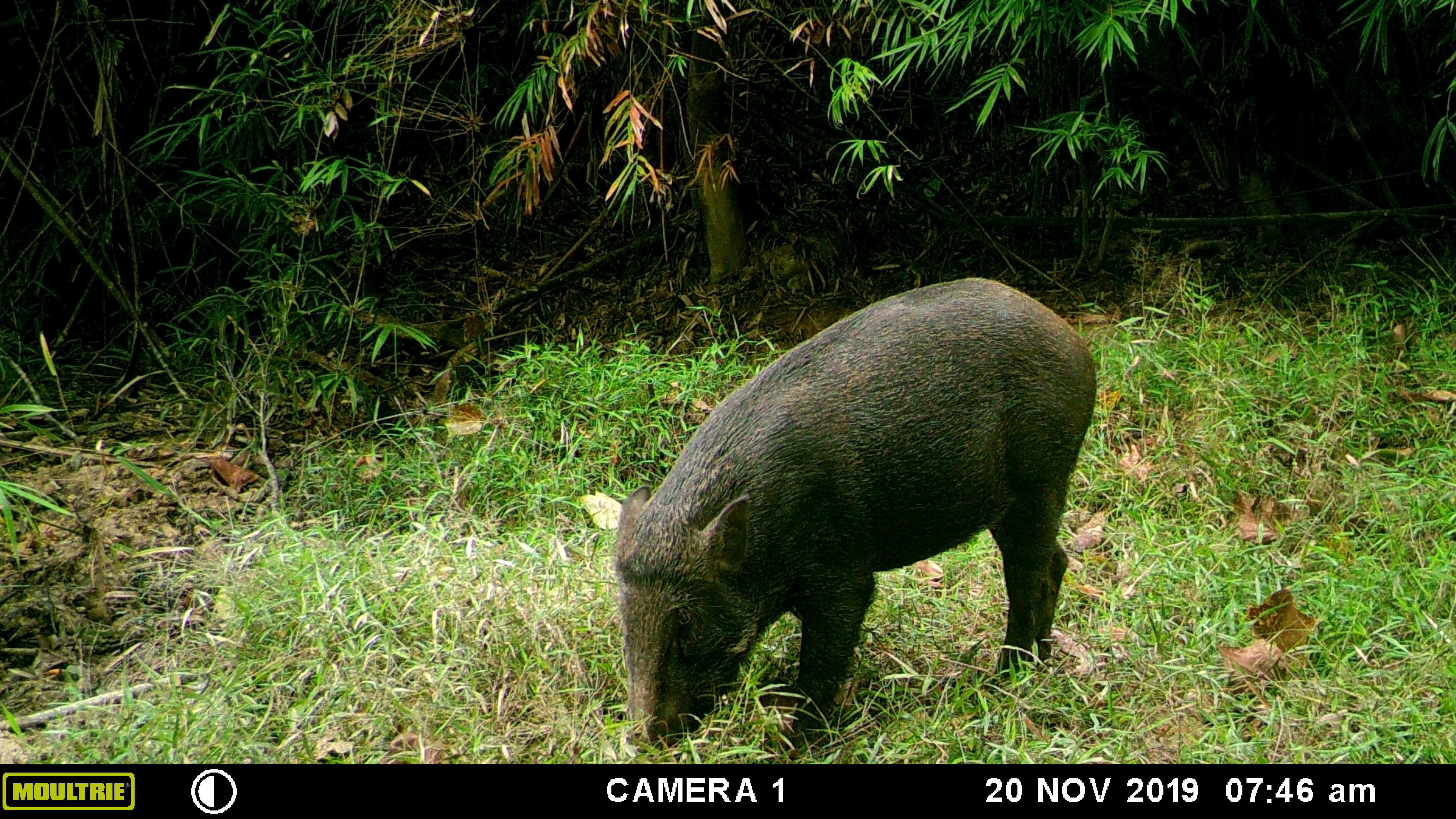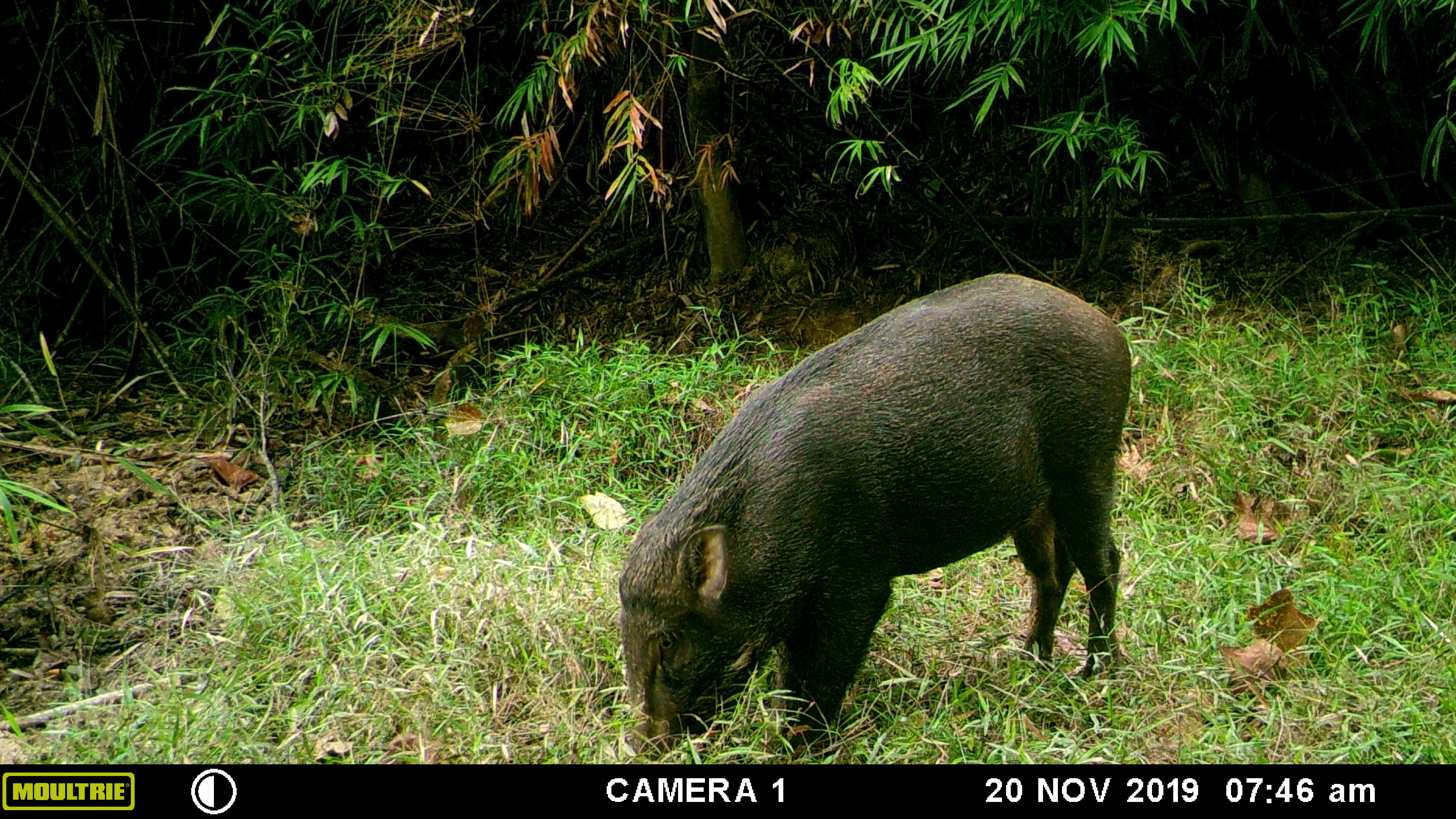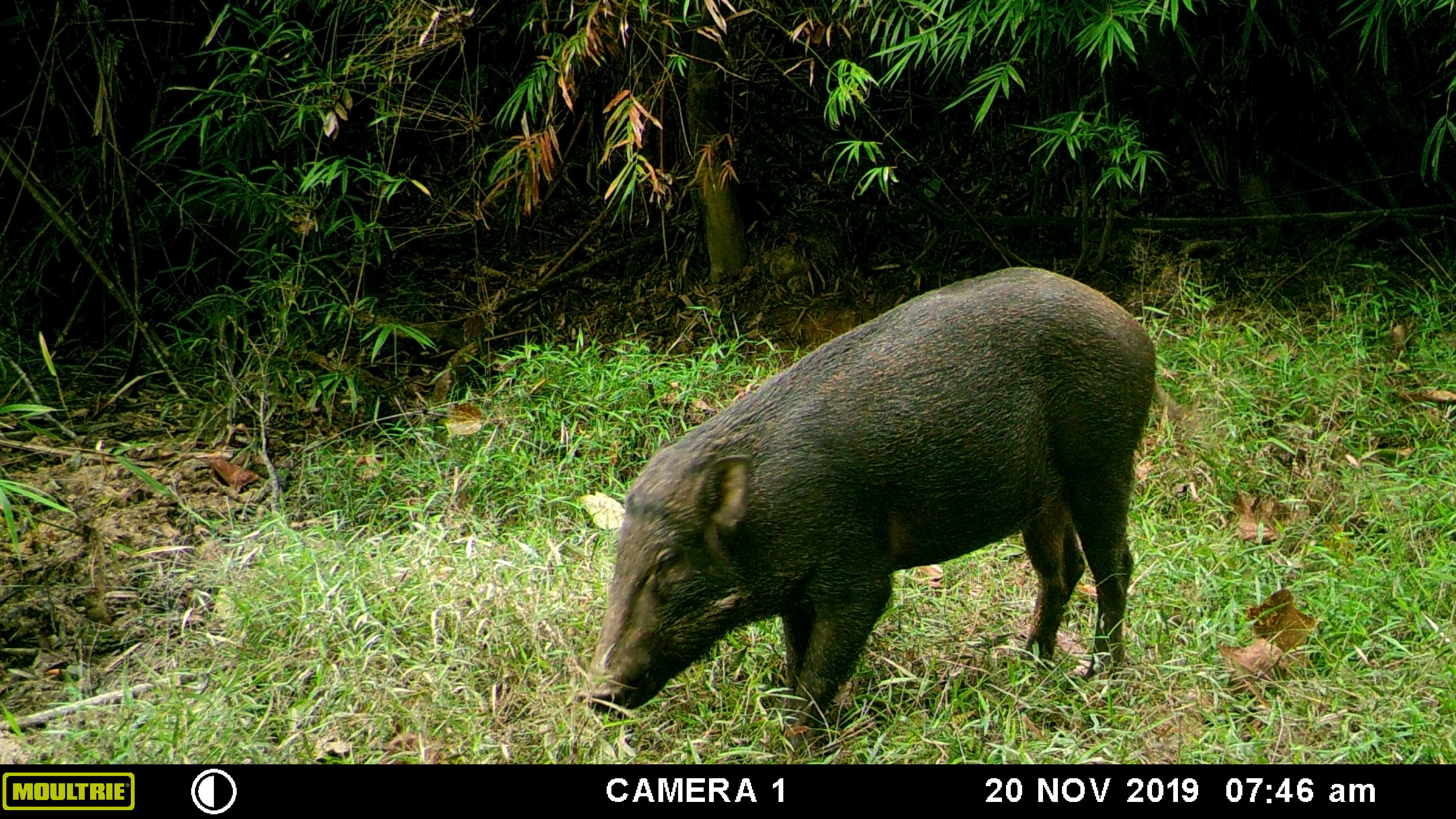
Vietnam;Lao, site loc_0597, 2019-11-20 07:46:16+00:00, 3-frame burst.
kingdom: Animalia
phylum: Chordata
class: Mammalia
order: Artiodactyla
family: Suidae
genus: Sus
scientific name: Sus scrofa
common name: eurasian wild pig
Eurasian wild pig (Sus scrofa). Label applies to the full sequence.